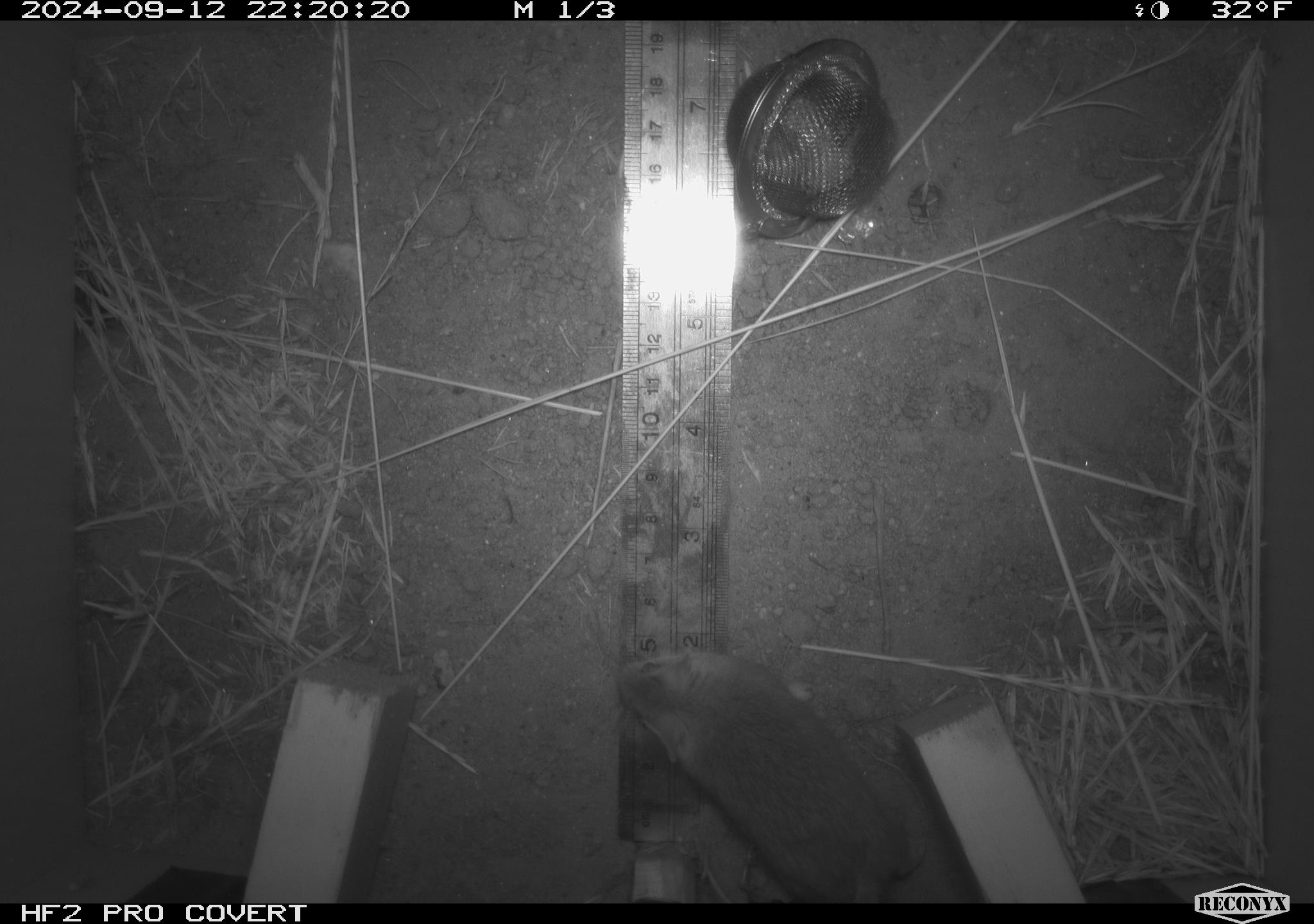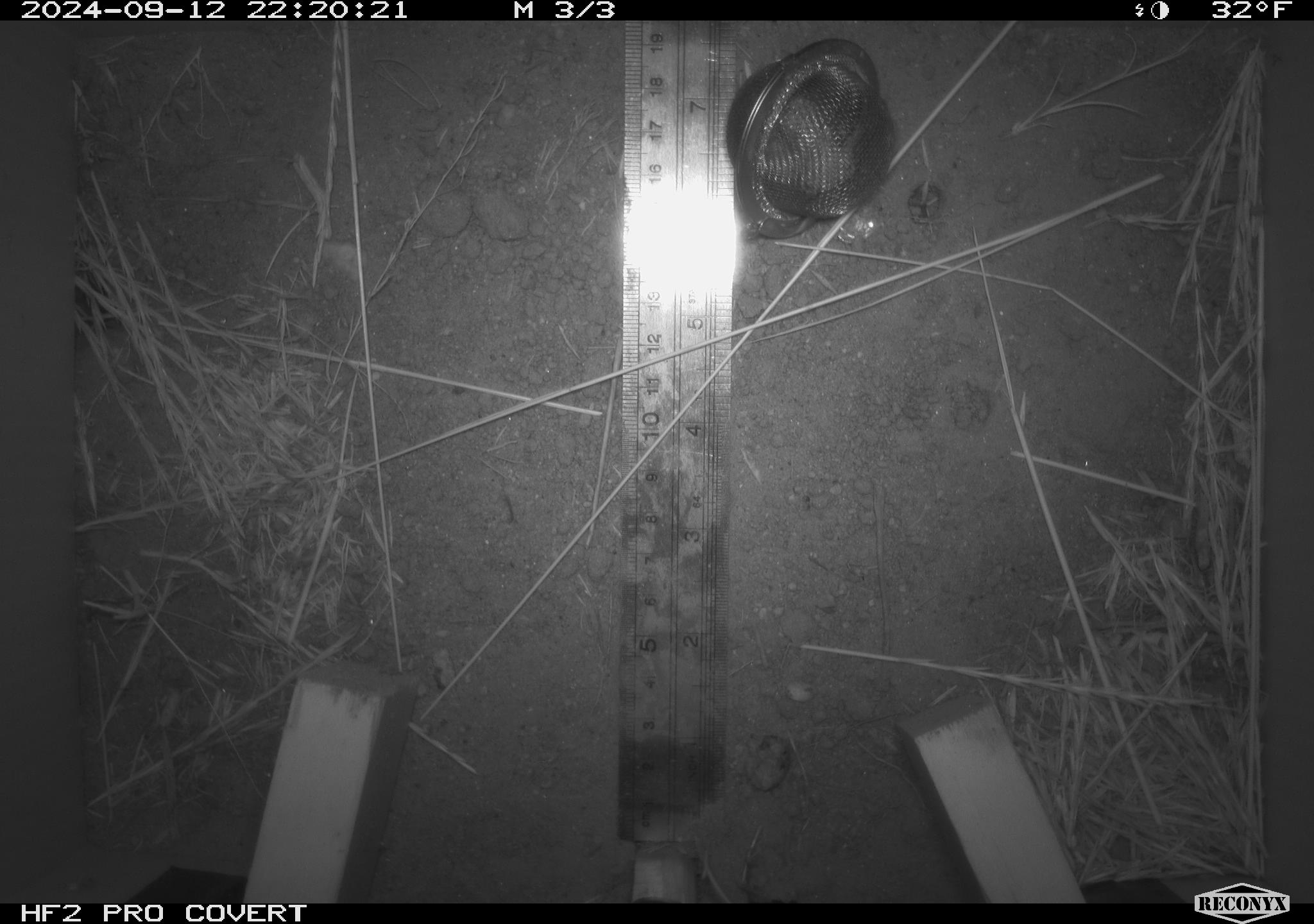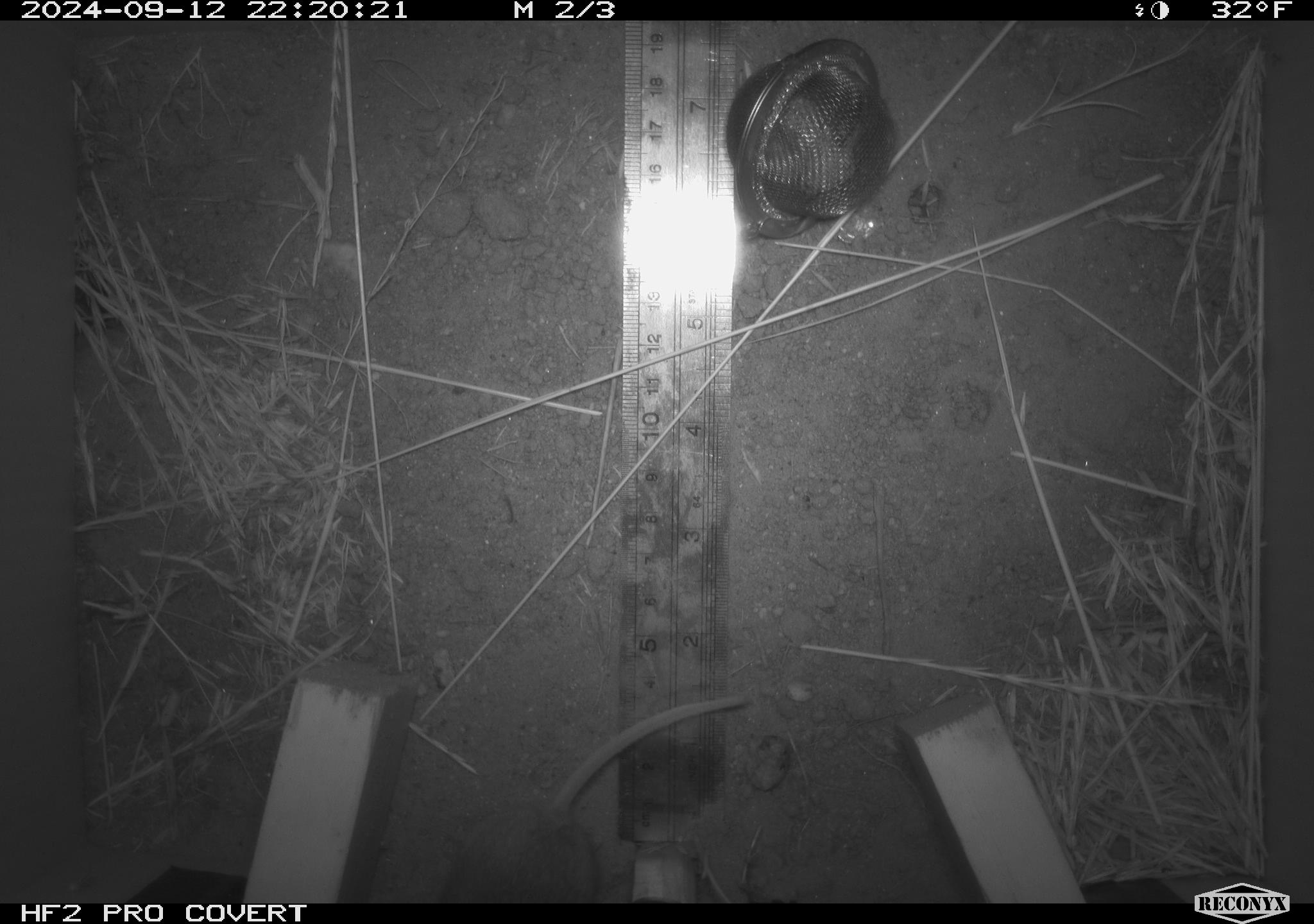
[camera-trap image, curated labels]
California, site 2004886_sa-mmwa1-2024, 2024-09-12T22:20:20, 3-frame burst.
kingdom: Animalia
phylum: Chordata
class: Mammalia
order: Rodentia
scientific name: Rodentia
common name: mouse species